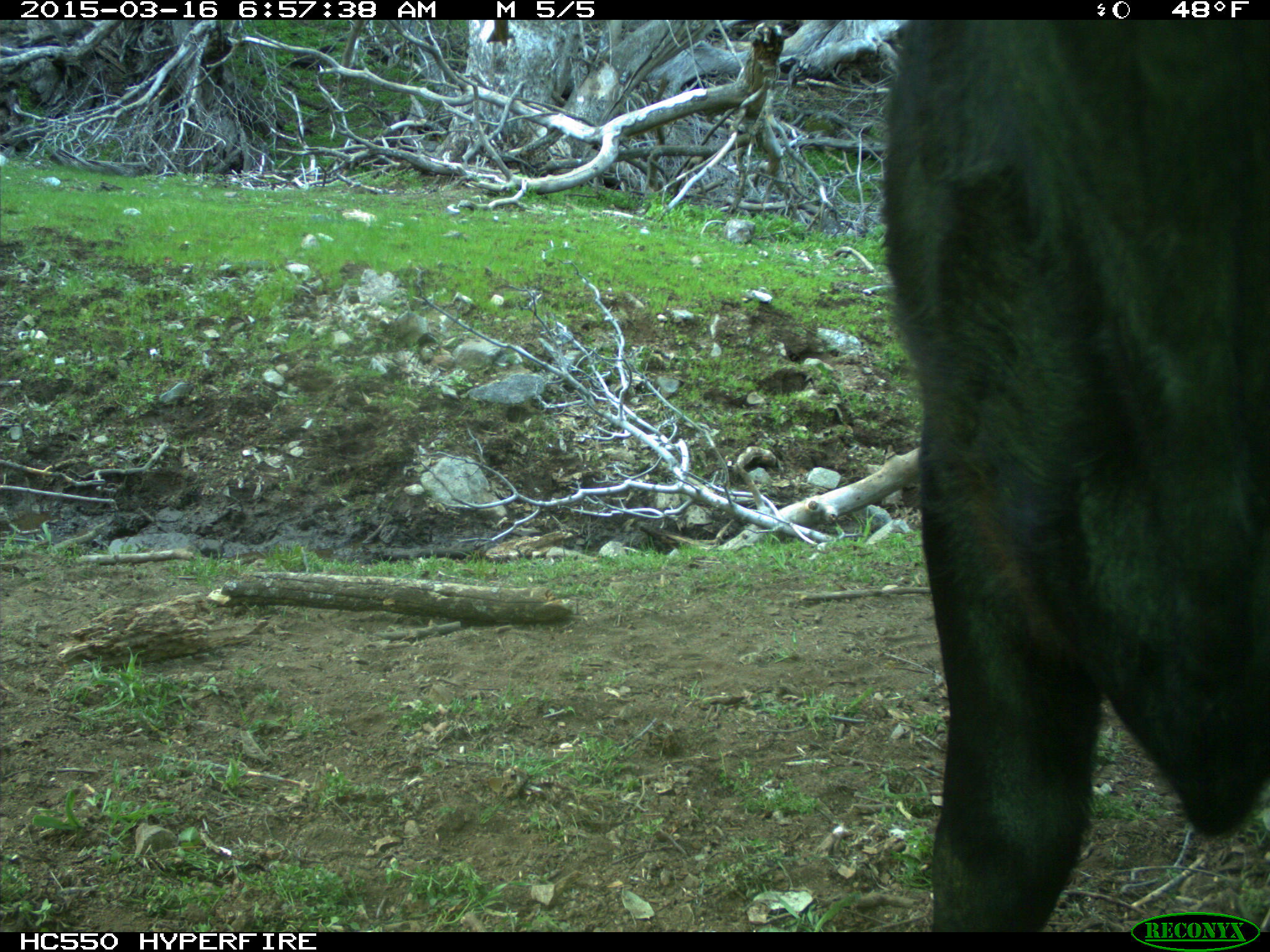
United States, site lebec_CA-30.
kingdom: Animalia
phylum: Chordata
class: Mammalia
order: Artiodactyla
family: Bovidae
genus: Bos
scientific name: Bos taurus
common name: domestic cow